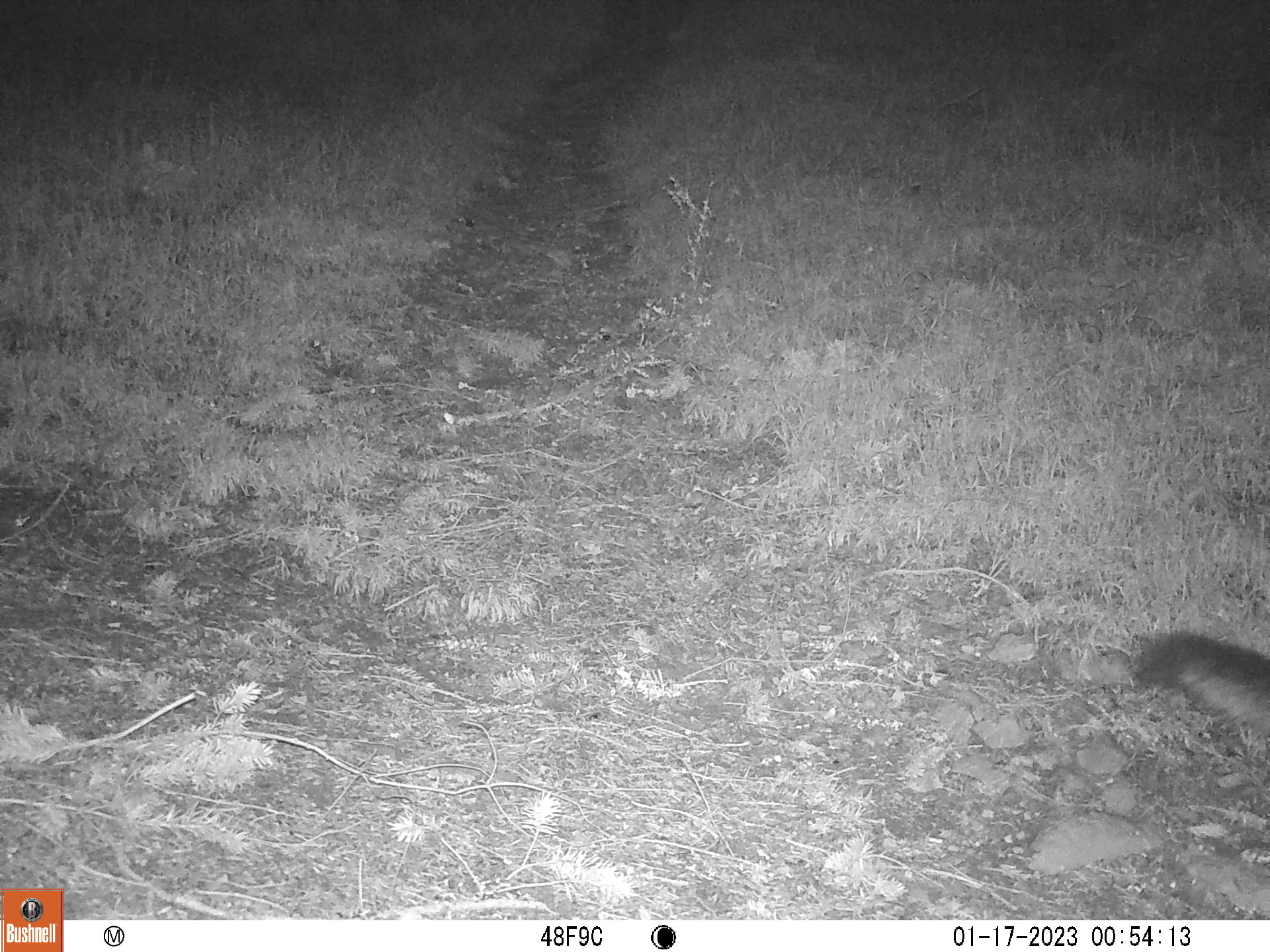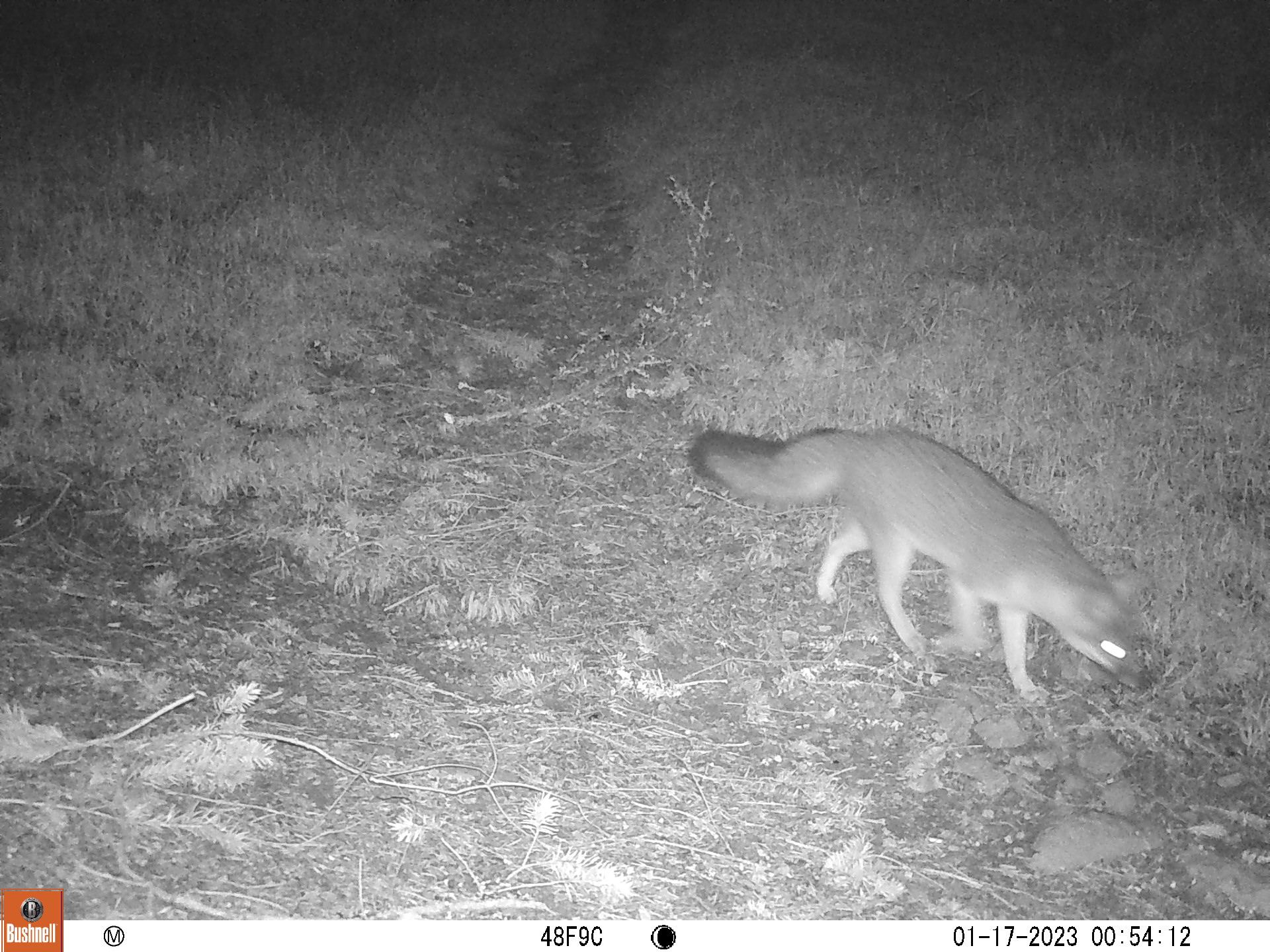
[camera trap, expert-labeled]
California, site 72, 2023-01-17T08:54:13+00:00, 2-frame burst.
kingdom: Animalia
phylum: Chordata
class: Mammalia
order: Carnivora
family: Canidae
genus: Urocyon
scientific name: Urocyon cinereoargenteus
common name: gray fox